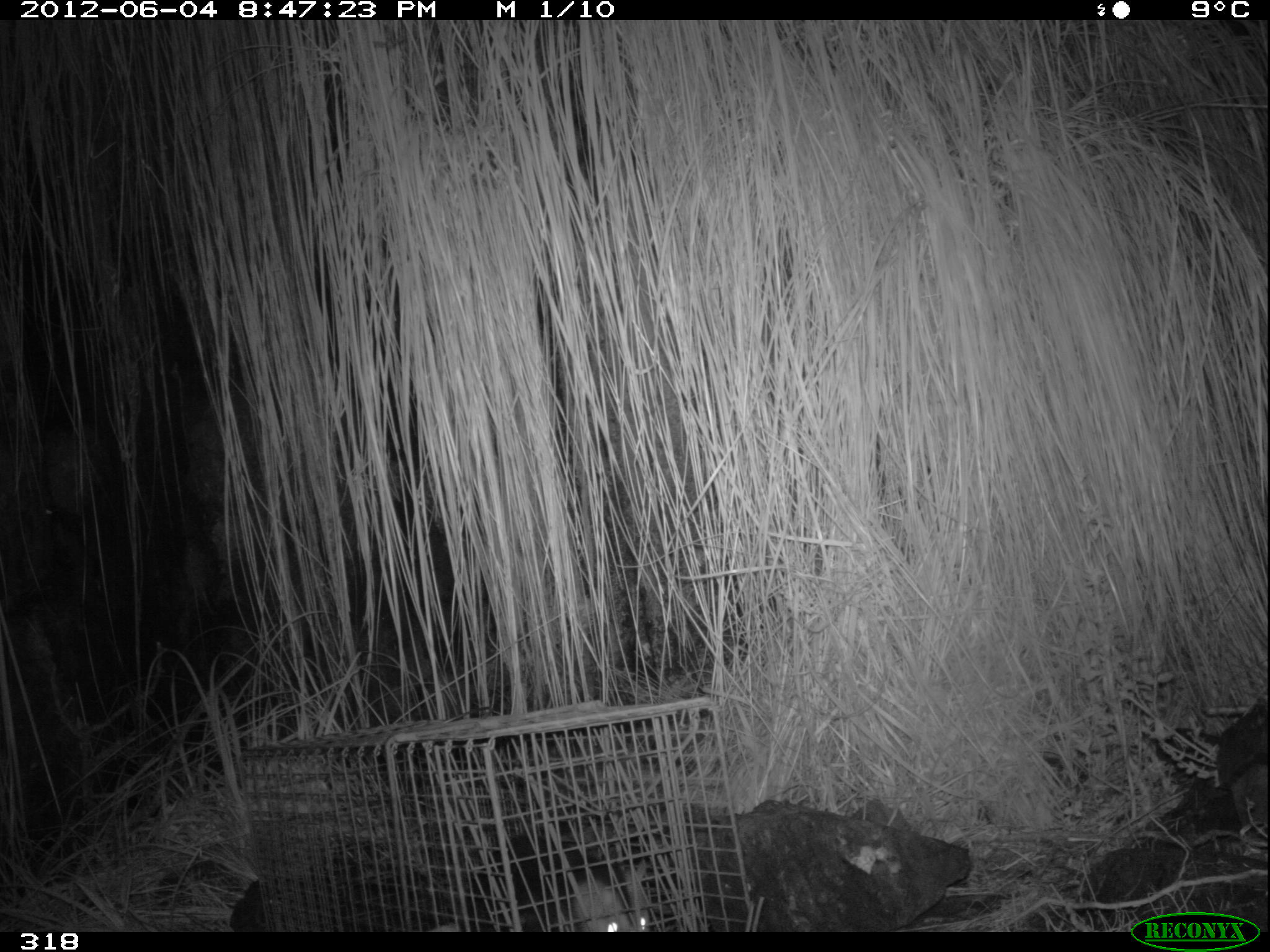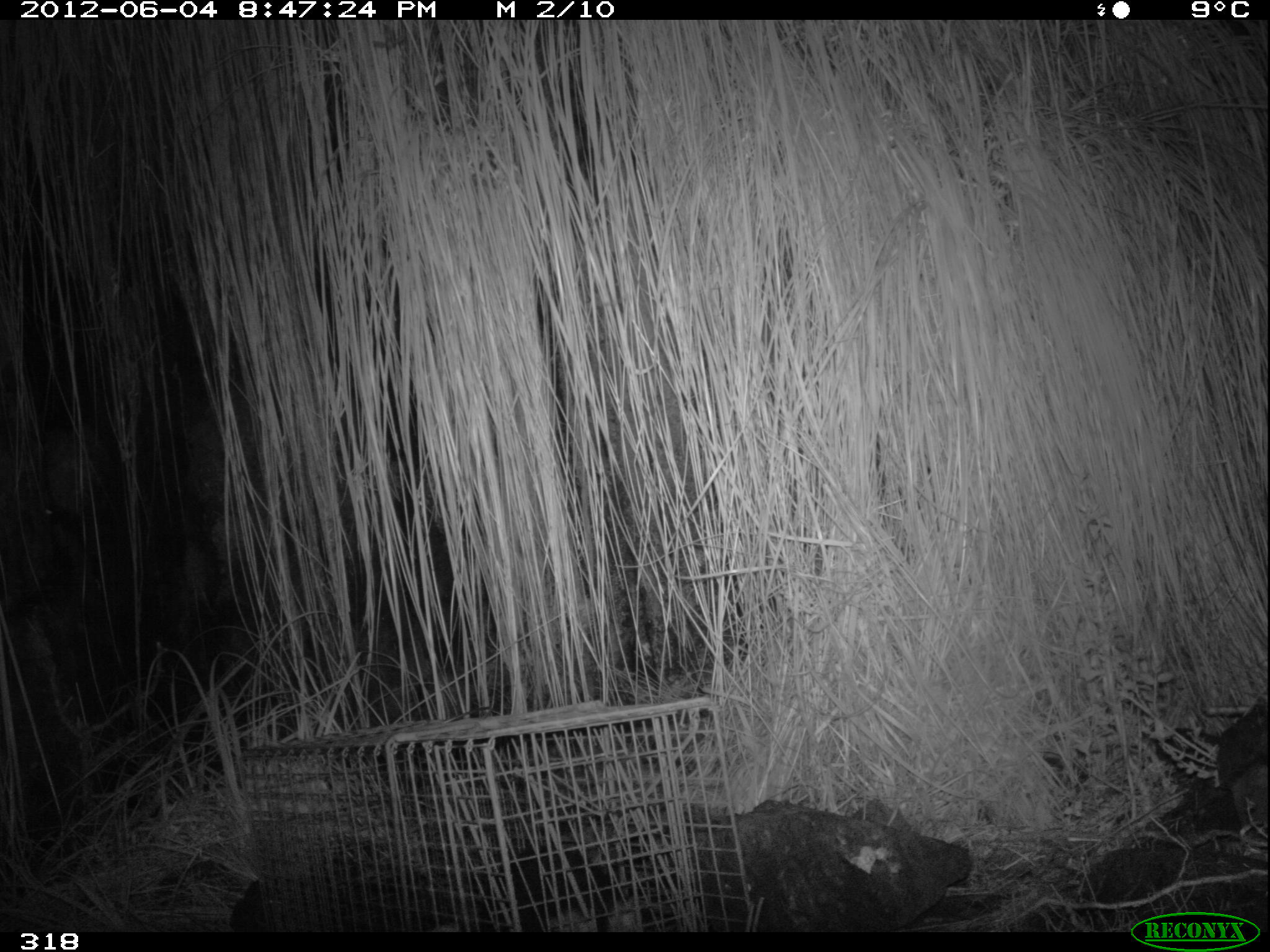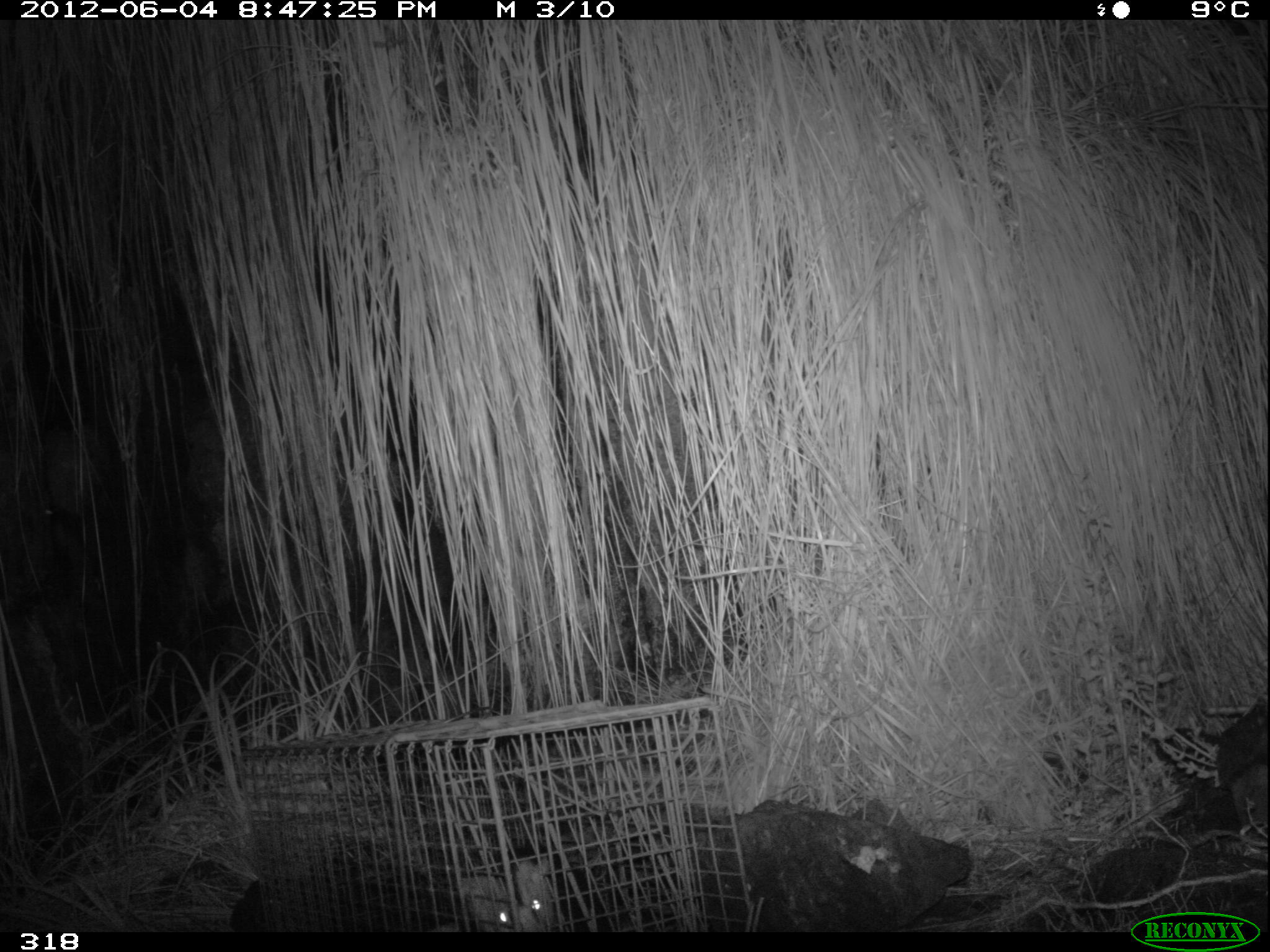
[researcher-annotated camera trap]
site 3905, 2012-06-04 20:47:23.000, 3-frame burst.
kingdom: Animalia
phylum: Chordata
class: Mammalia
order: Didelphimorphia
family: Didelphidae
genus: Didelphis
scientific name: Didelphis pernigra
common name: andean white-eared opossum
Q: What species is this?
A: Didelphis pernigra (andean white-eared opossum).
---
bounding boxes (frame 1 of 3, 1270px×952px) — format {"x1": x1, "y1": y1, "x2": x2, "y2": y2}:
didelphis pernigra: {"x1": 422, "y1": 834, "x2": 650, "y2": 932}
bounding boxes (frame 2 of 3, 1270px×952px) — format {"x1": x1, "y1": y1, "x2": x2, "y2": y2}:
didelphis pernigra: {"x1": 454, "y1": 840, "x2": 640, "y2": 931}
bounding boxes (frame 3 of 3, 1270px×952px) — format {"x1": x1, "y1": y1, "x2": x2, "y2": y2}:
didelphis pernigra: {"x1": 458, "y1": 844, "x2": 616, "y2": 933}